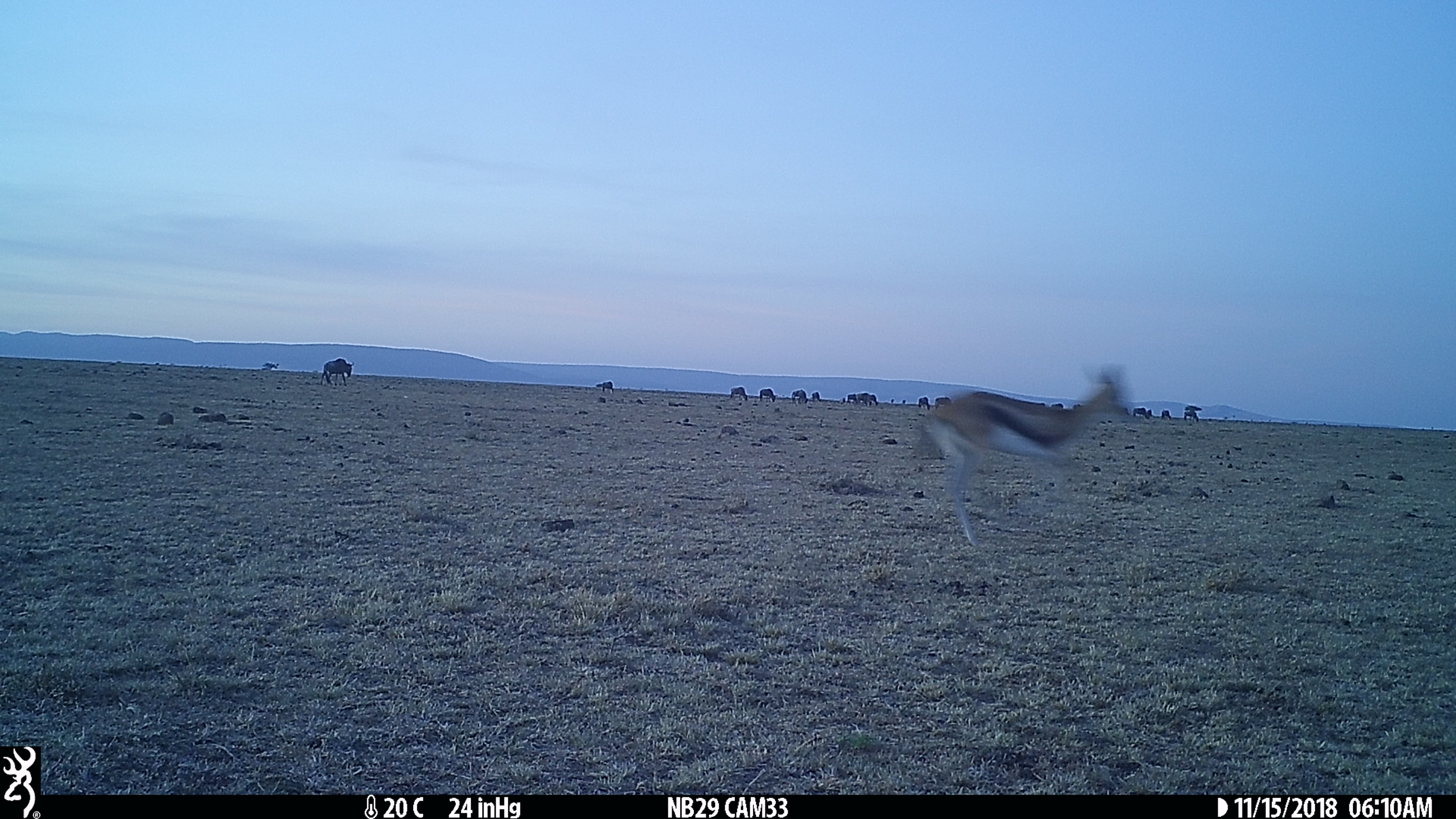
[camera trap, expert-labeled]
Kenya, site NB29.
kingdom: Animalia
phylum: Chordata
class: Mammalia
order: Artiodactyla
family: Bovidae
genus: Eudorcas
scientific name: Eudorcas thomsonii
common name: thomon's gazelle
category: gazelle thomsons